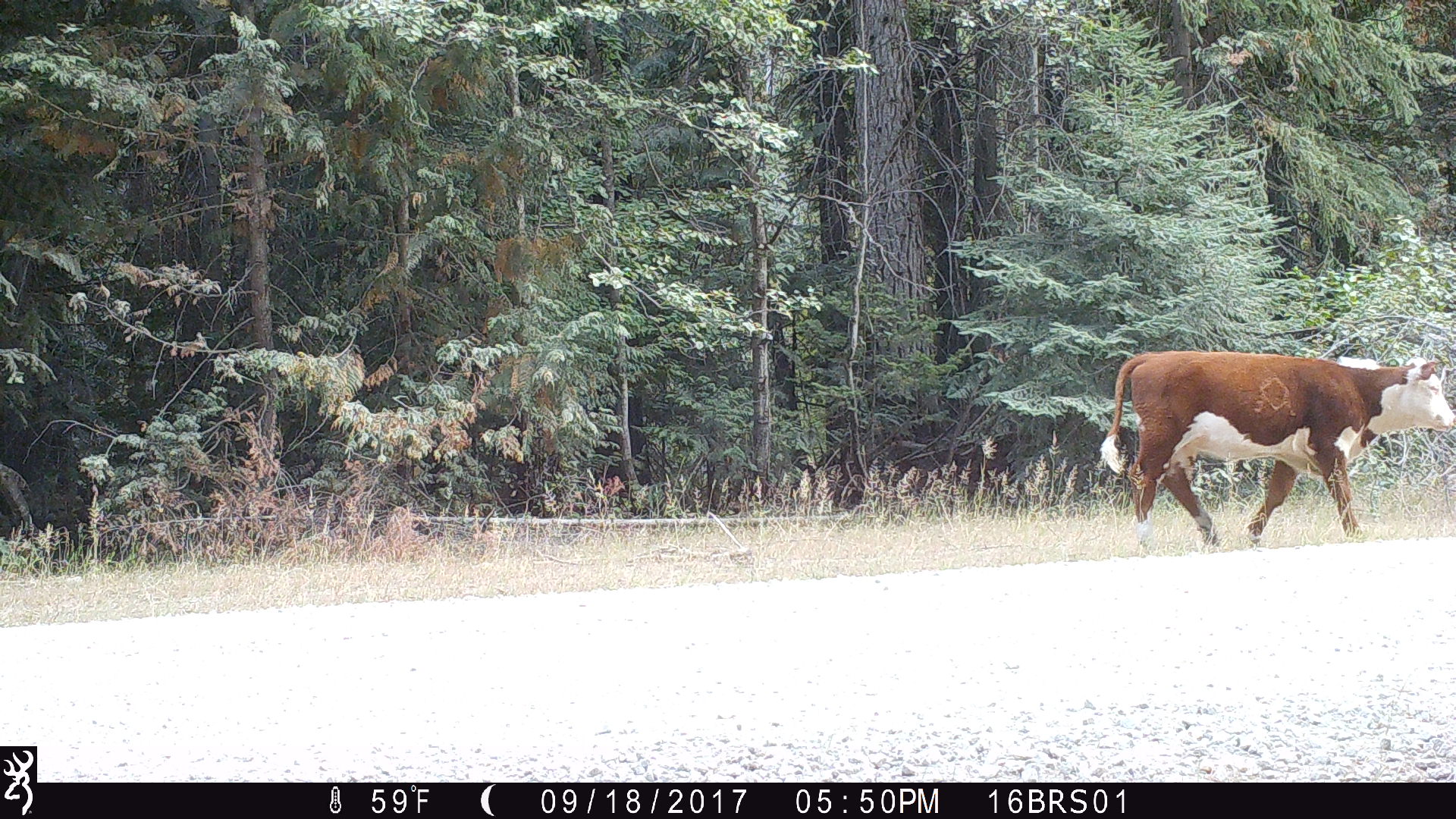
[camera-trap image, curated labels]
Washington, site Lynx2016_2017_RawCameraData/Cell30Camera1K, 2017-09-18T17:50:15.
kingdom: Animalia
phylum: Chordata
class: Mammalia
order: Artiodactyla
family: Bovidae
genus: Bos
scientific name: Bos taurus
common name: domestic cattle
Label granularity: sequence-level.